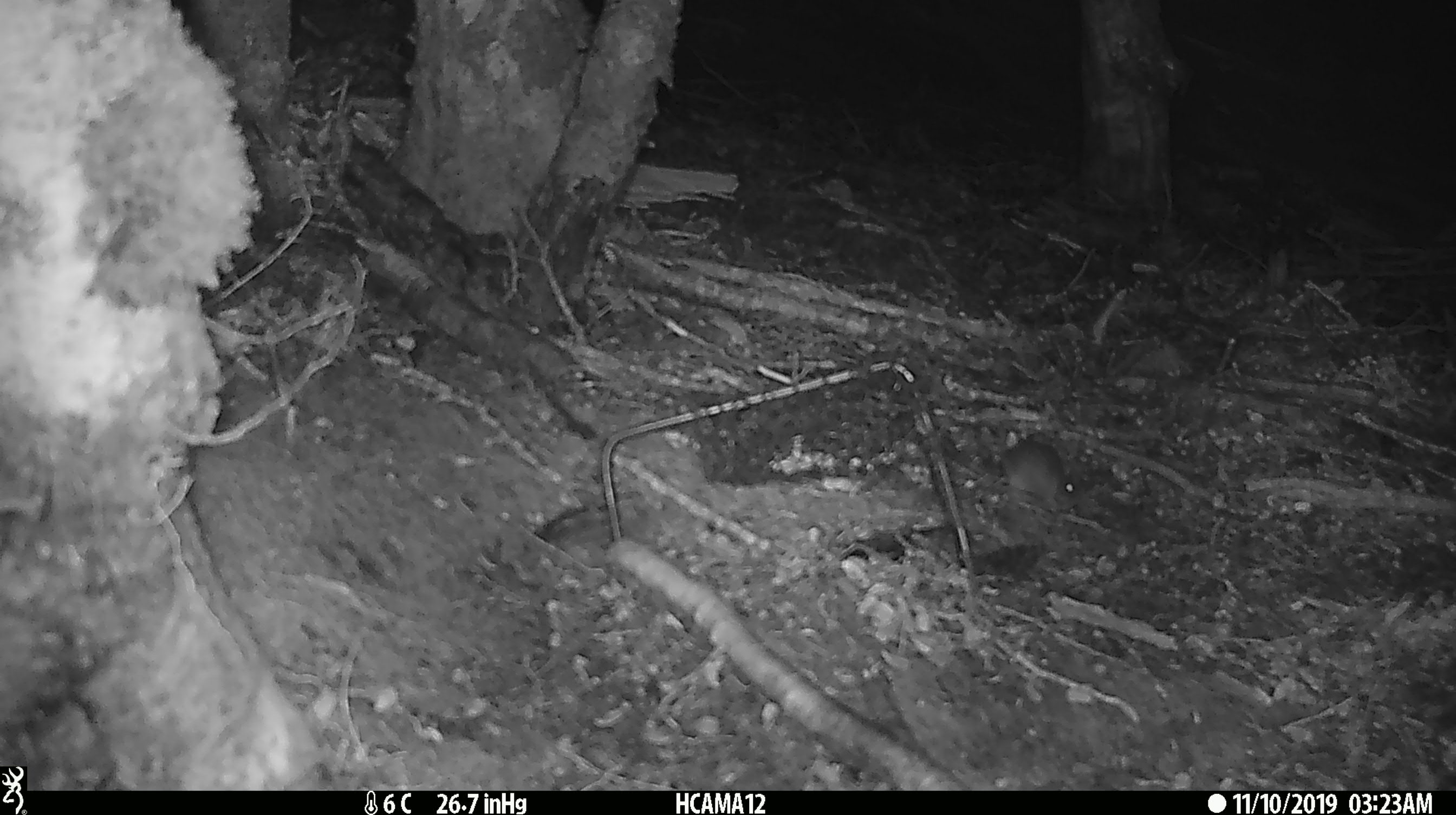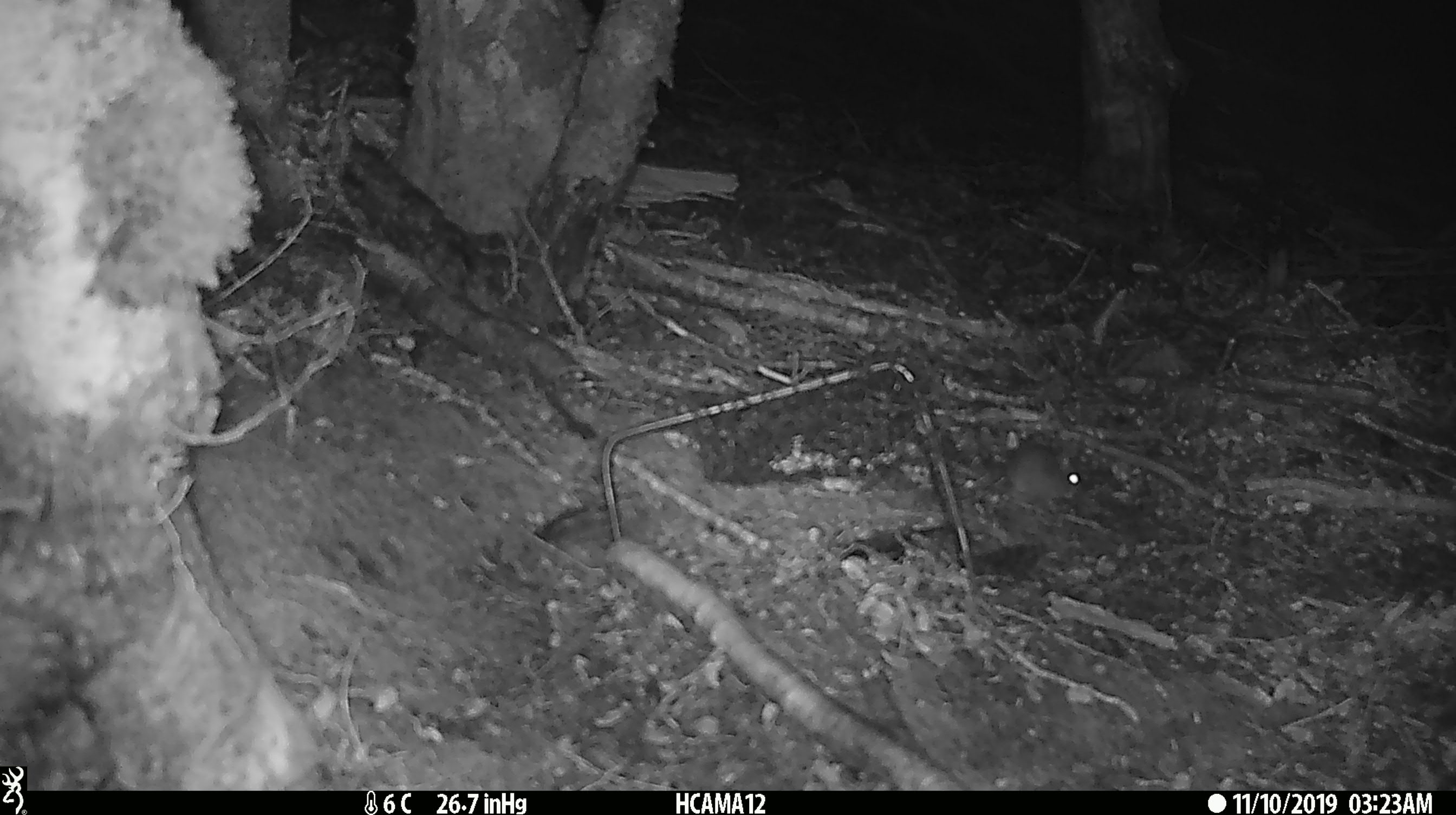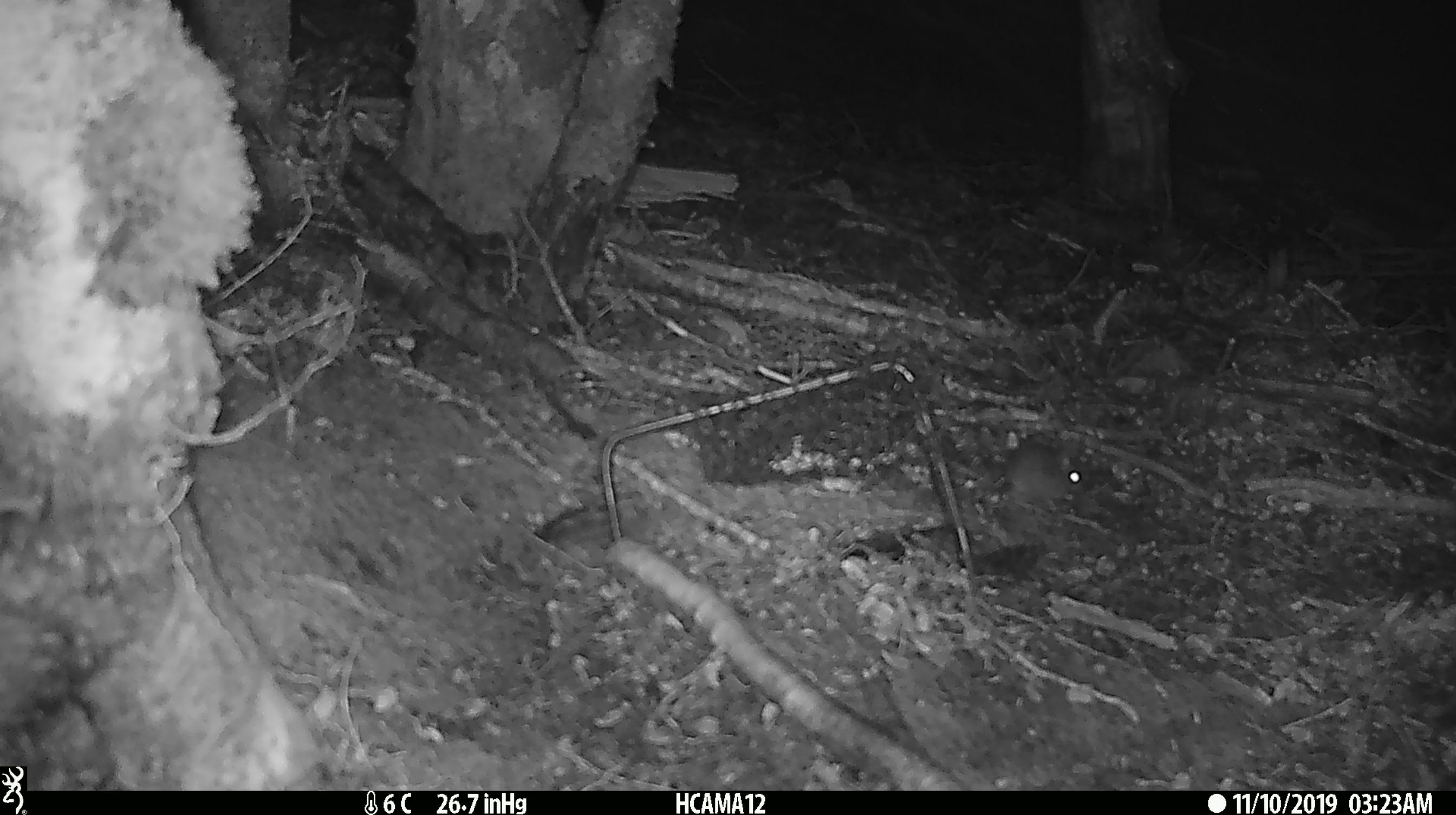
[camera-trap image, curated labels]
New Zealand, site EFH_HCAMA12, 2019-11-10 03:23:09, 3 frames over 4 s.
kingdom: Animalia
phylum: Chordata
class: Mammalia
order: Rodentia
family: Muridae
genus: Mus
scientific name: Mus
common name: mouse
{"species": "mouse (Mus)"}